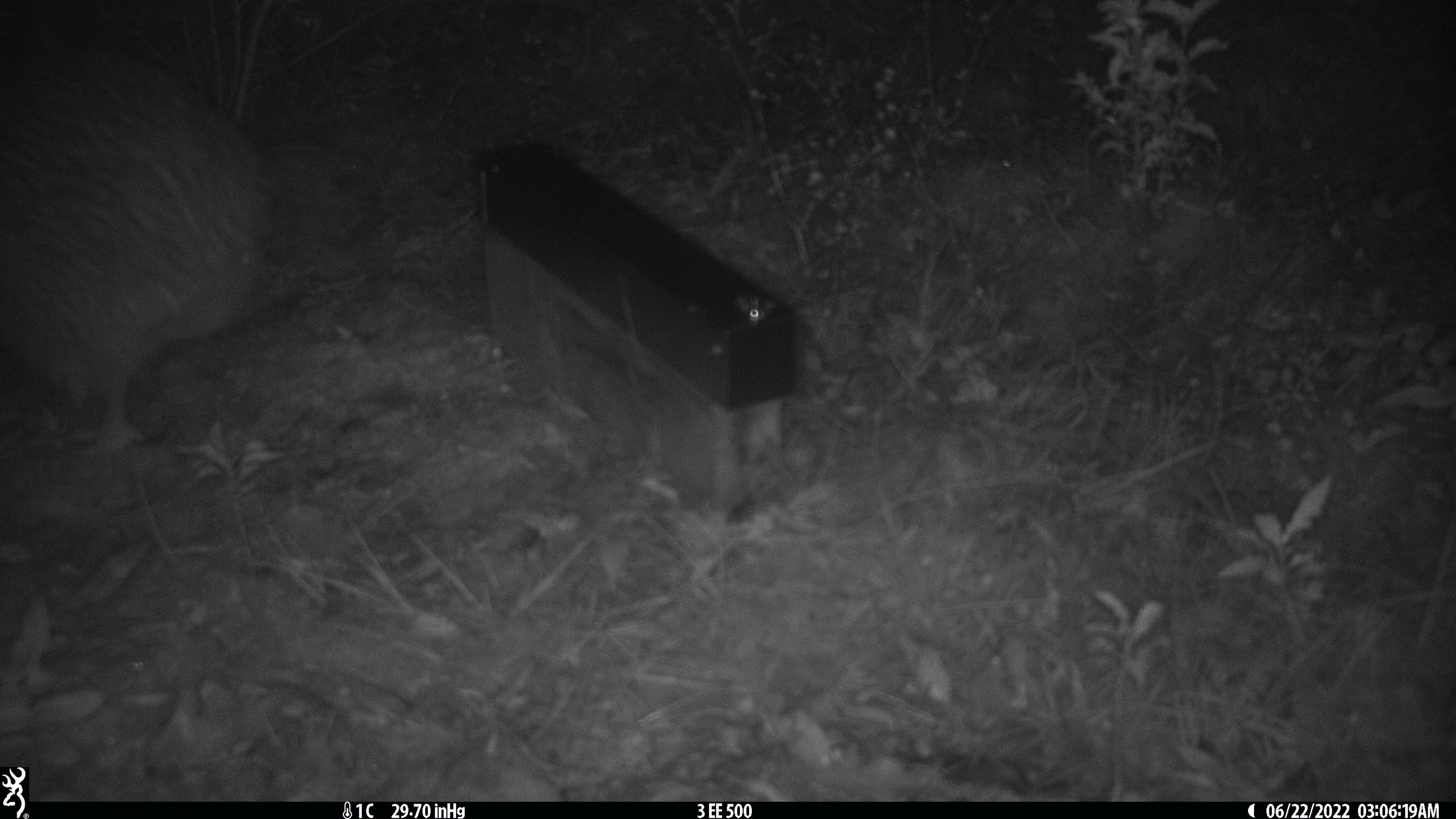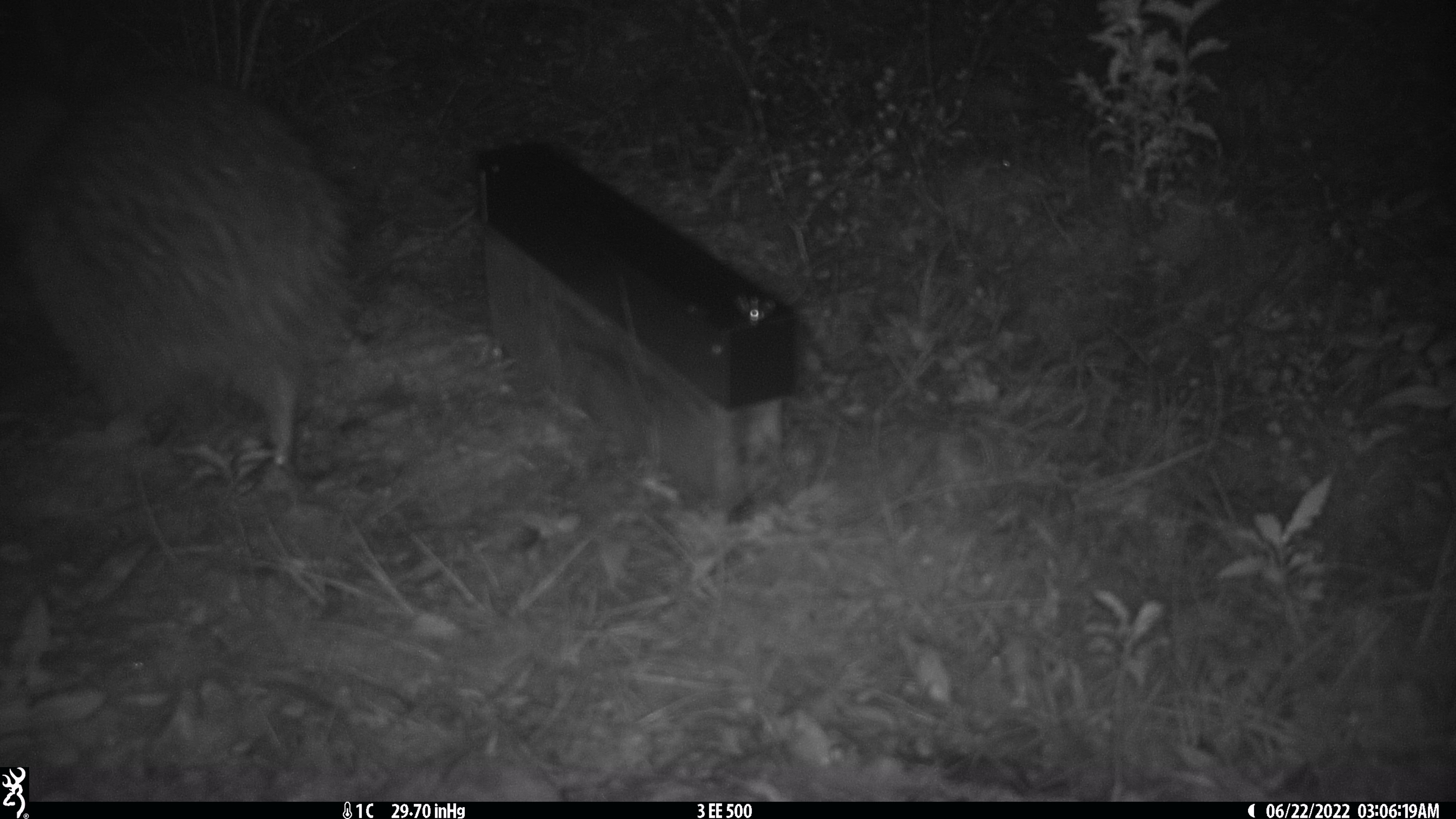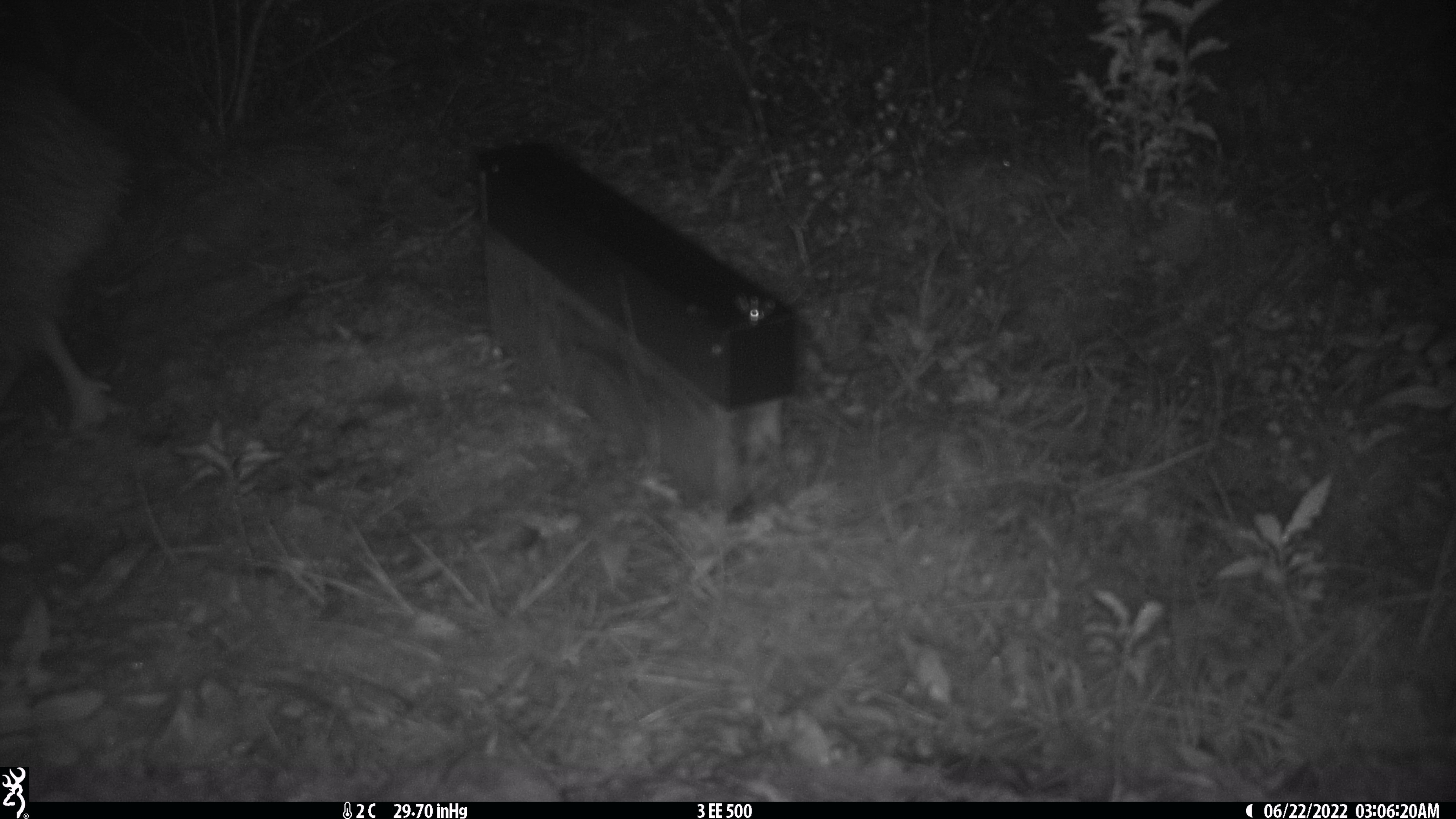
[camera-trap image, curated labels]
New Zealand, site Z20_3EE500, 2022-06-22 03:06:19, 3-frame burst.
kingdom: Animalia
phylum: Chordata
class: Aves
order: Apterygiformes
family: Apterygidae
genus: Apteryx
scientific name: Apteryx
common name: kiwi